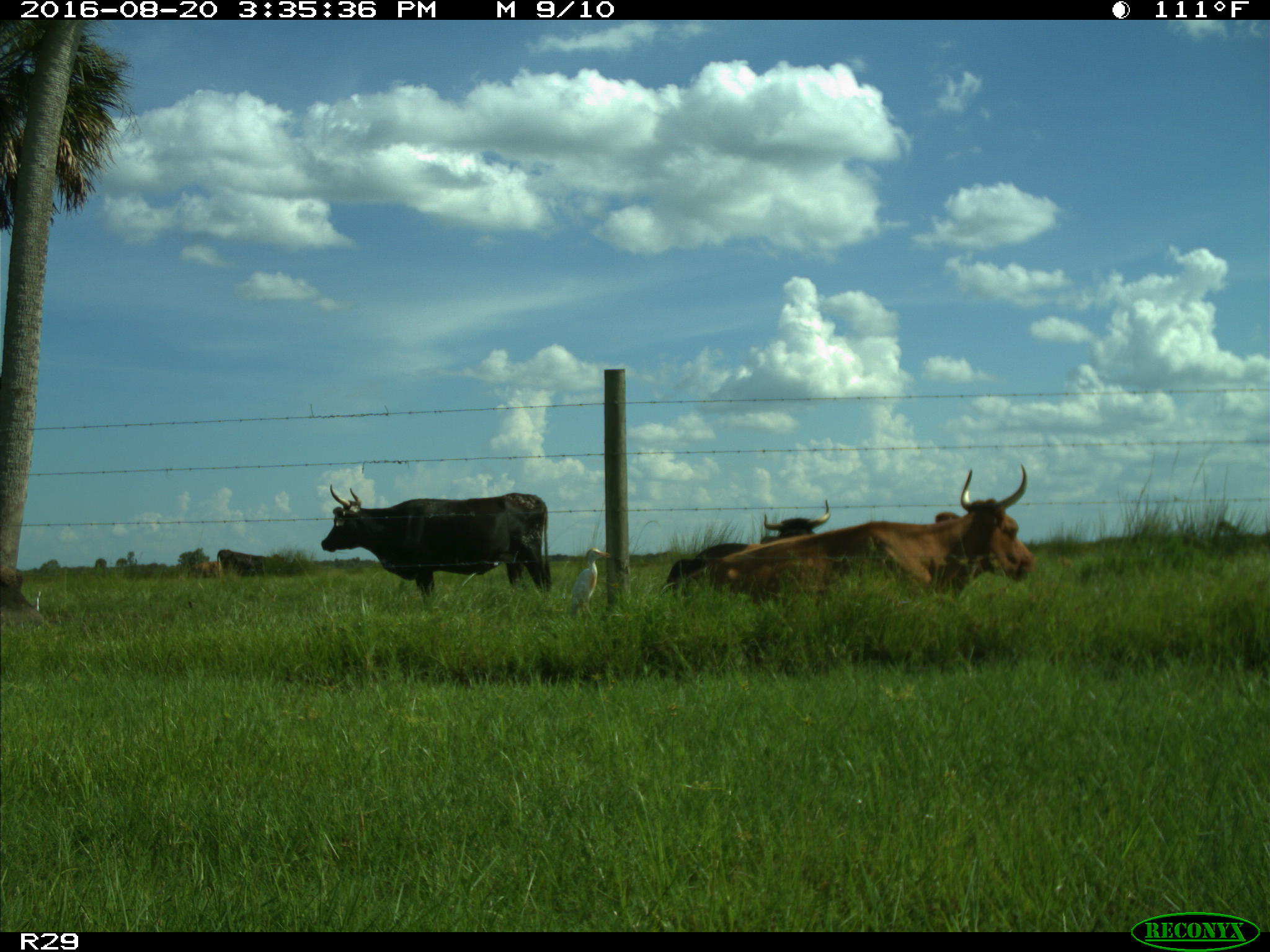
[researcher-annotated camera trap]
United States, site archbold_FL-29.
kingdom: Animalia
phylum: Chordata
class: Mammalia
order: Artiodactyla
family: Bovidae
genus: Bos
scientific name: Bos taurus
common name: domestic cow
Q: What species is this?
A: Bos taurus (domestic cow).